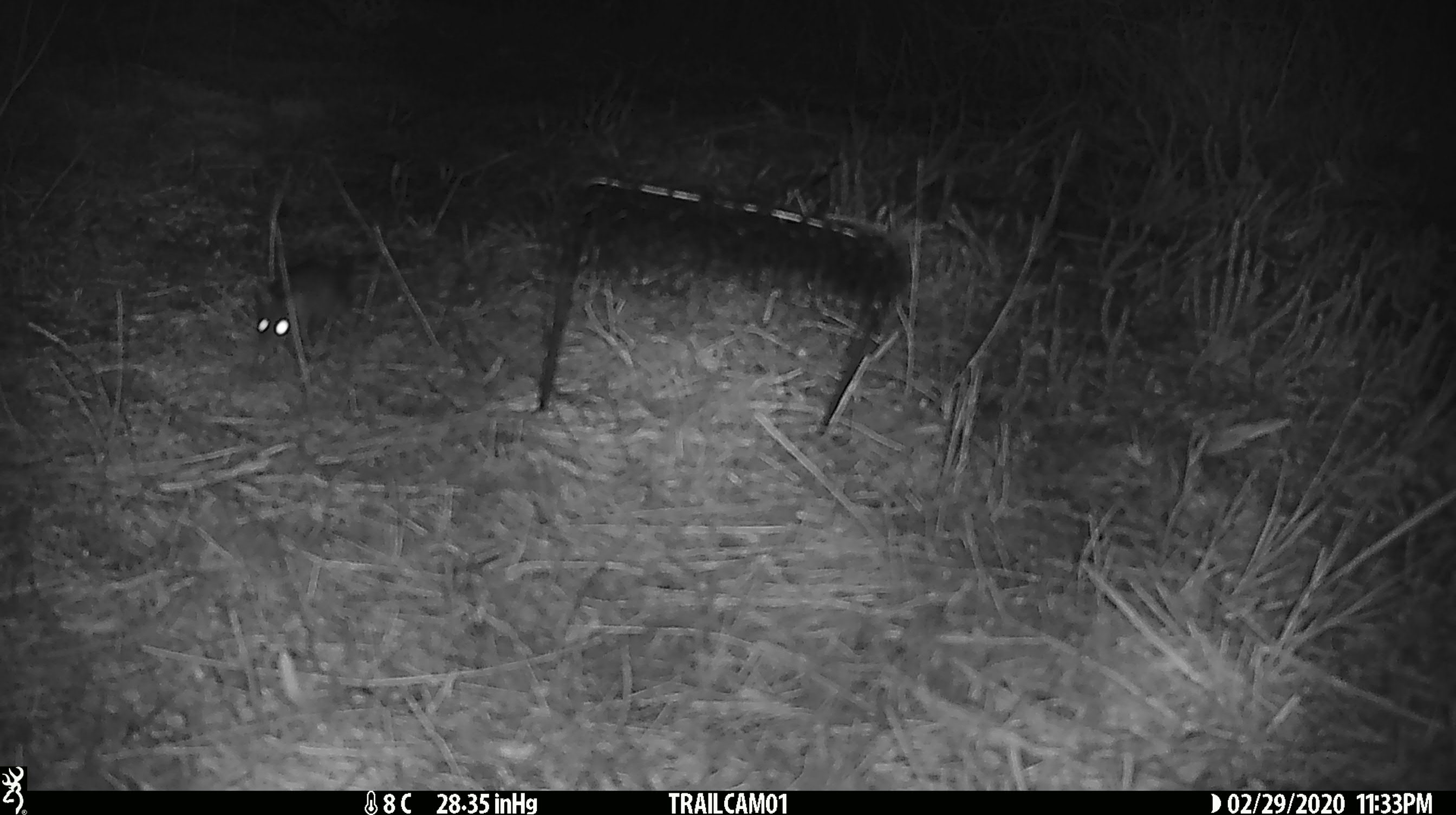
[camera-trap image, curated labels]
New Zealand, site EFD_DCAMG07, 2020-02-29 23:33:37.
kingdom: Animalia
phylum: Chordata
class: Mammalia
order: Rodentia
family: Muridae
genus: Mus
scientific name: Mus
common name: mouse